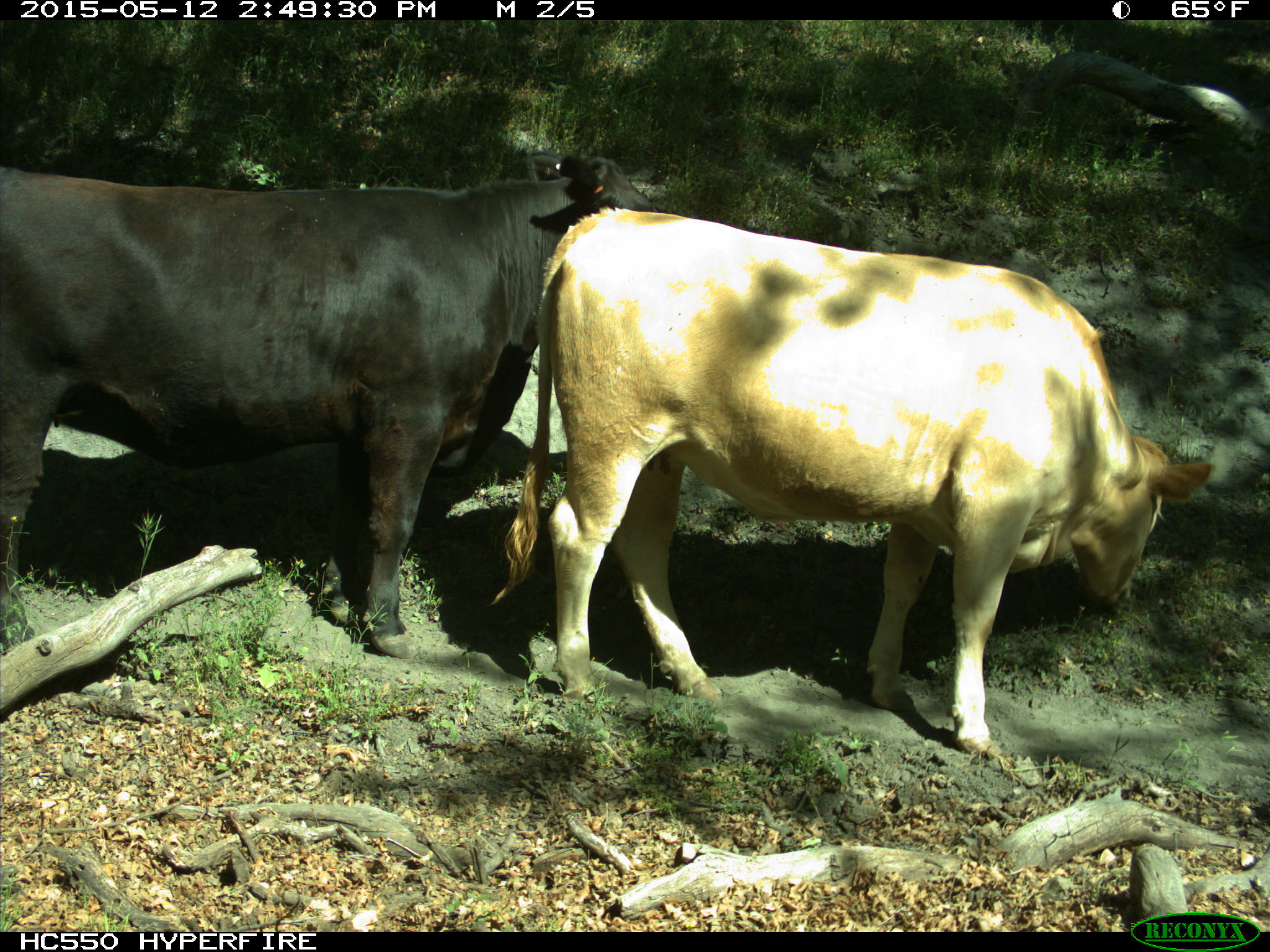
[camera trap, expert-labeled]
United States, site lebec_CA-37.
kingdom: Animalia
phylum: Chordata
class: Mammalia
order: Artiodactyla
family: Bovidae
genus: Bos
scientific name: Bos taurus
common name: domestic cow